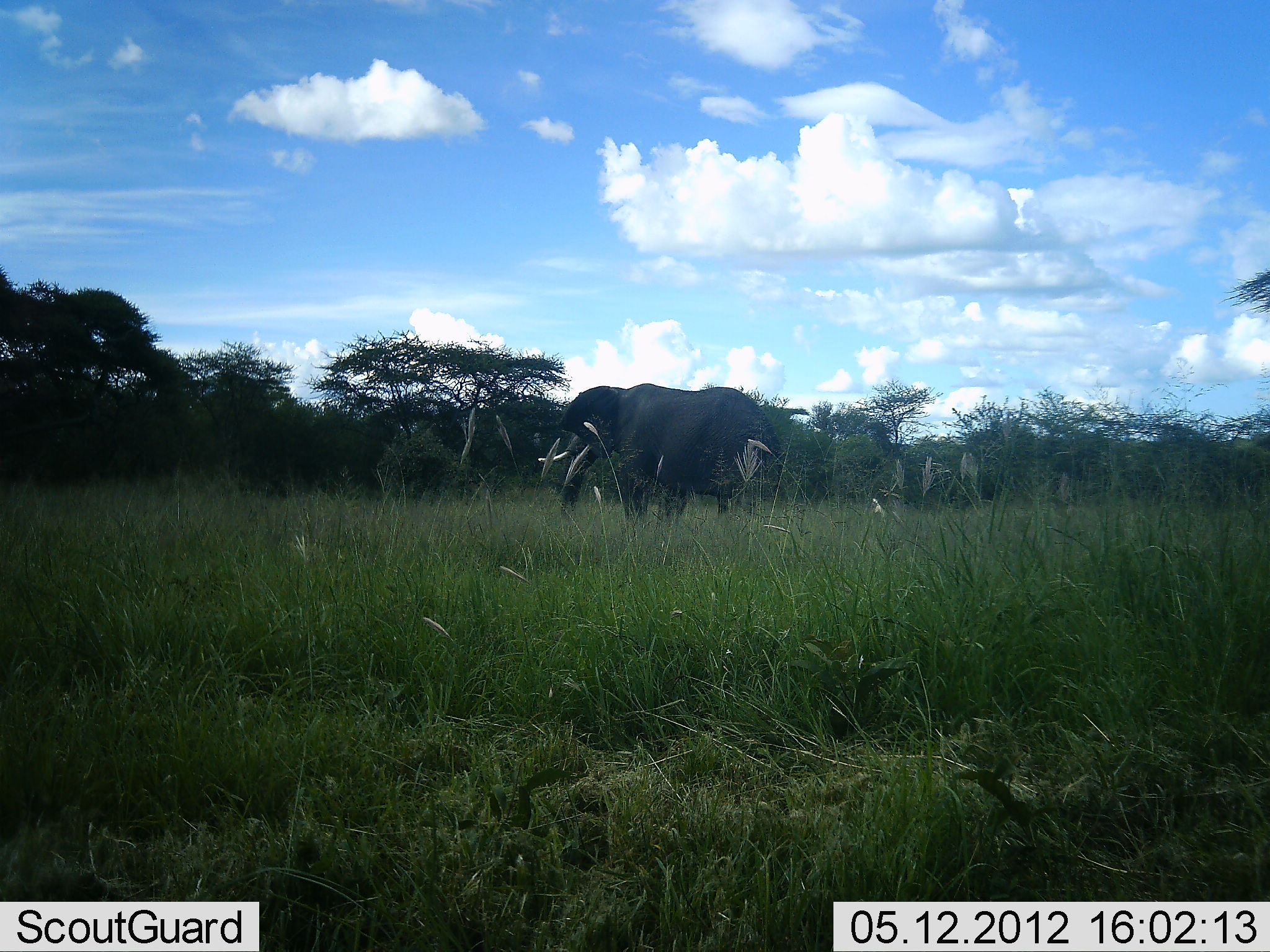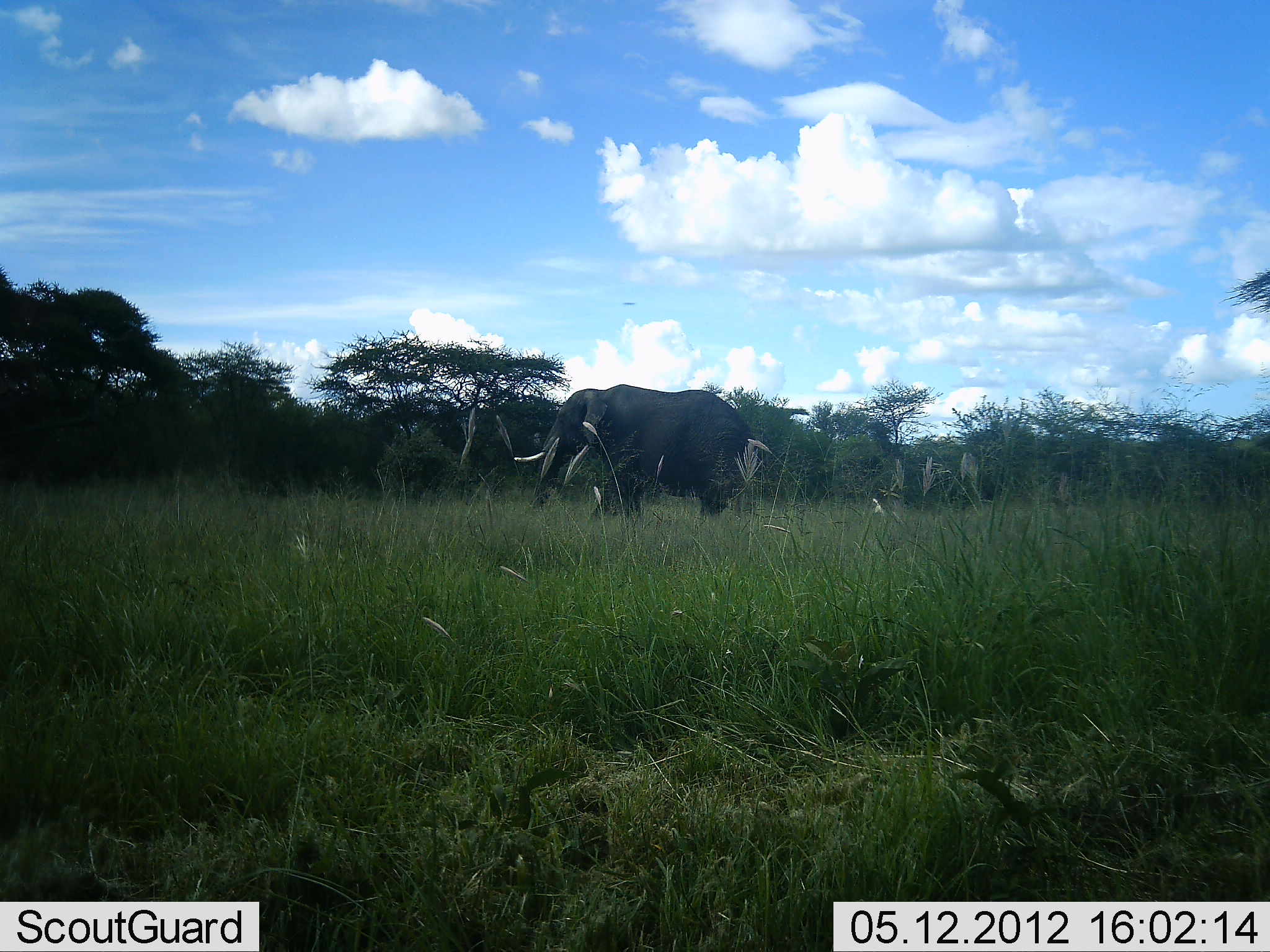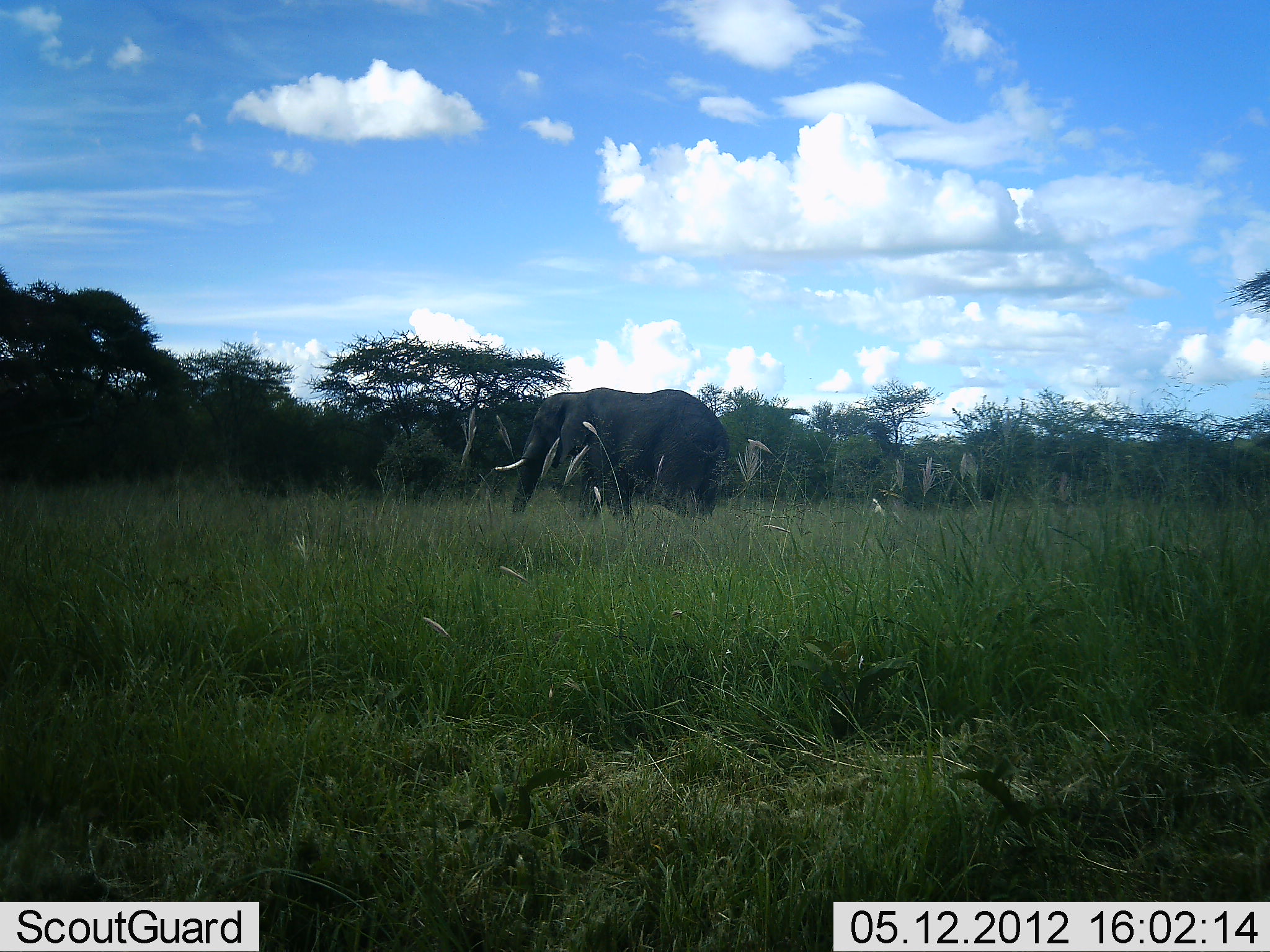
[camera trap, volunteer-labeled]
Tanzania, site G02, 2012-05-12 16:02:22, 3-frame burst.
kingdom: Animalia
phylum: Chordata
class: Mammalia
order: Proboscidea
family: Elephantidae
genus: Loxodonta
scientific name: Loxodonta africana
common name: african bush elephant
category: elephant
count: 1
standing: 0%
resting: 0%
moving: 100%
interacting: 0%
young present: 0%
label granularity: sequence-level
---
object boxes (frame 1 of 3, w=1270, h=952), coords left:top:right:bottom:
animal: 538:382:787:535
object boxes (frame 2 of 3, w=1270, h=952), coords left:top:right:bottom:
animal: 510:383:760:524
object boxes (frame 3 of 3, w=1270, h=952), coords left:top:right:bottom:
animal: 492:385:733:539